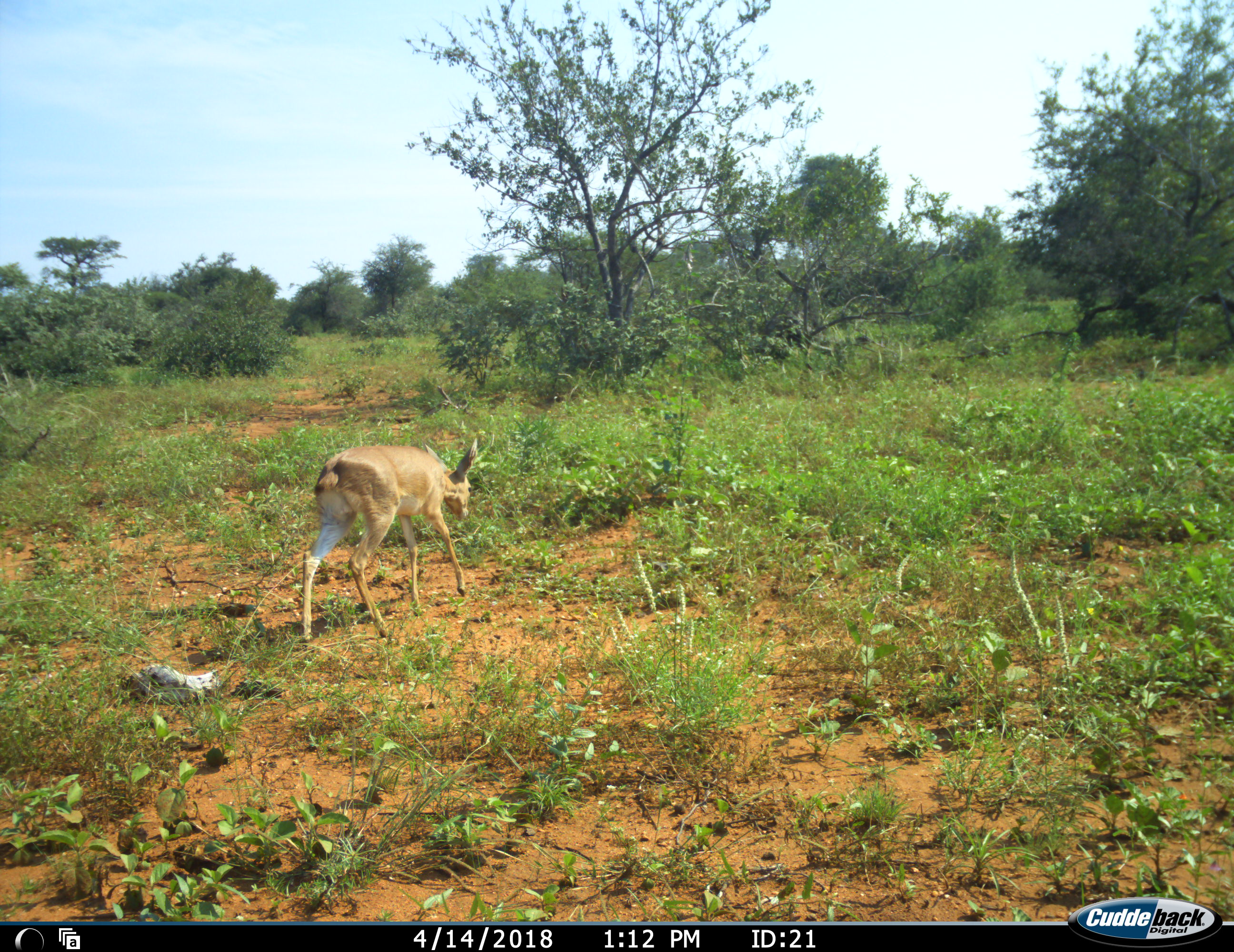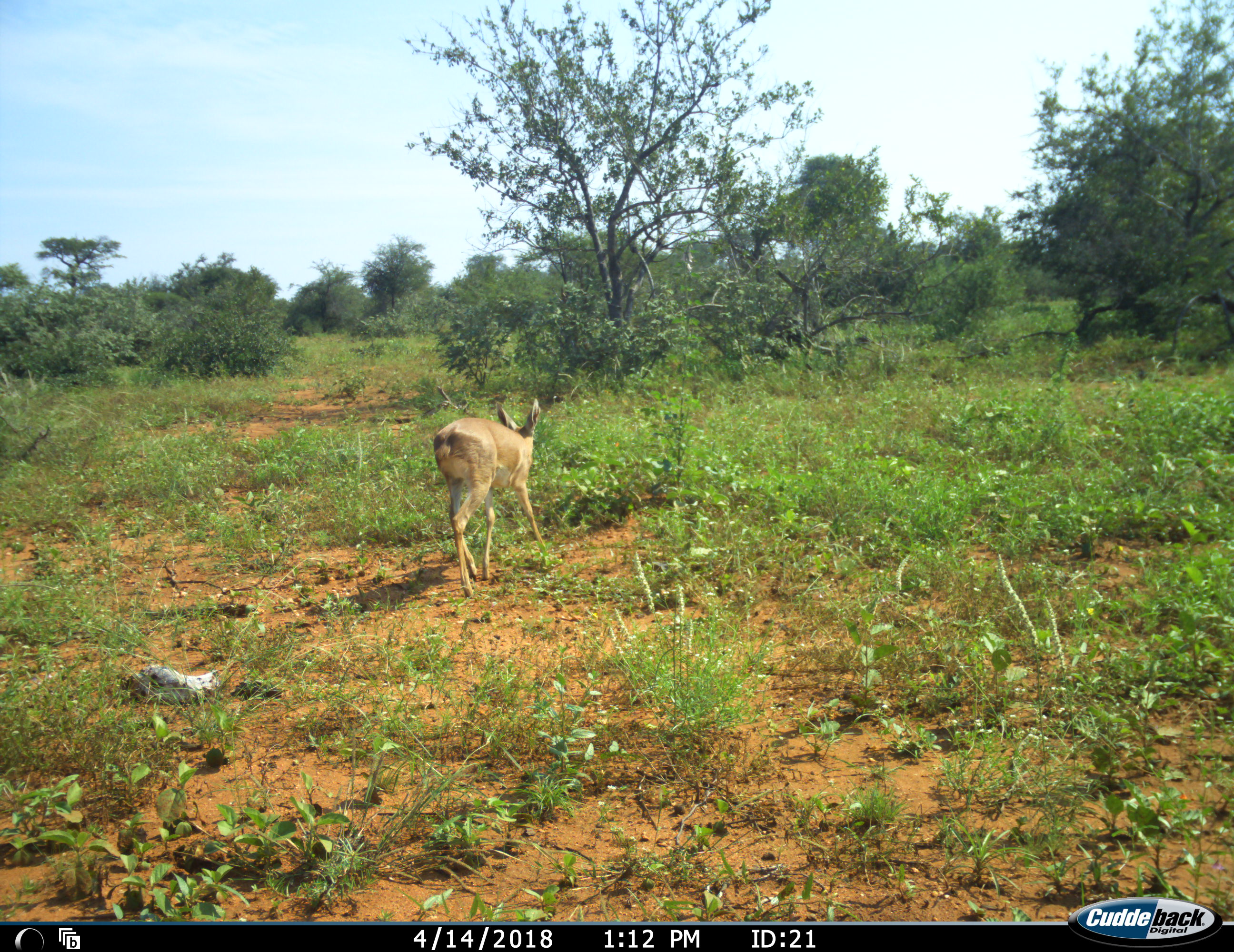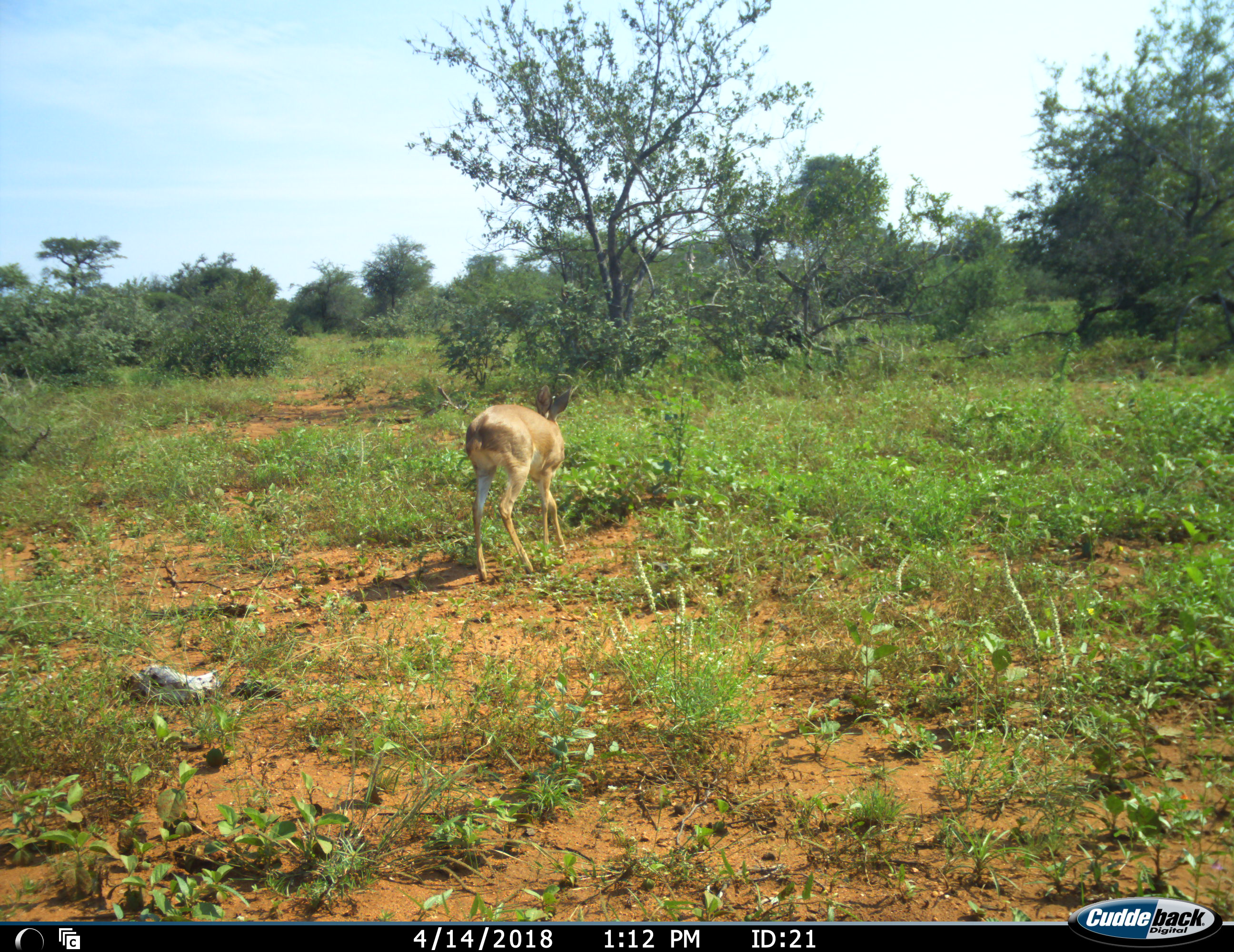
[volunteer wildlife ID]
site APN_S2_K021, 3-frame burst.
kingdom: Animalia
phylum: Chordata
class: Mammalia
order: Artiodactyla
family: Bovidae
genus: Raphicerus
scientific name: Raphicerus campestris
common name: steenbok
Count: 1.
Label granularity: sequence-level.